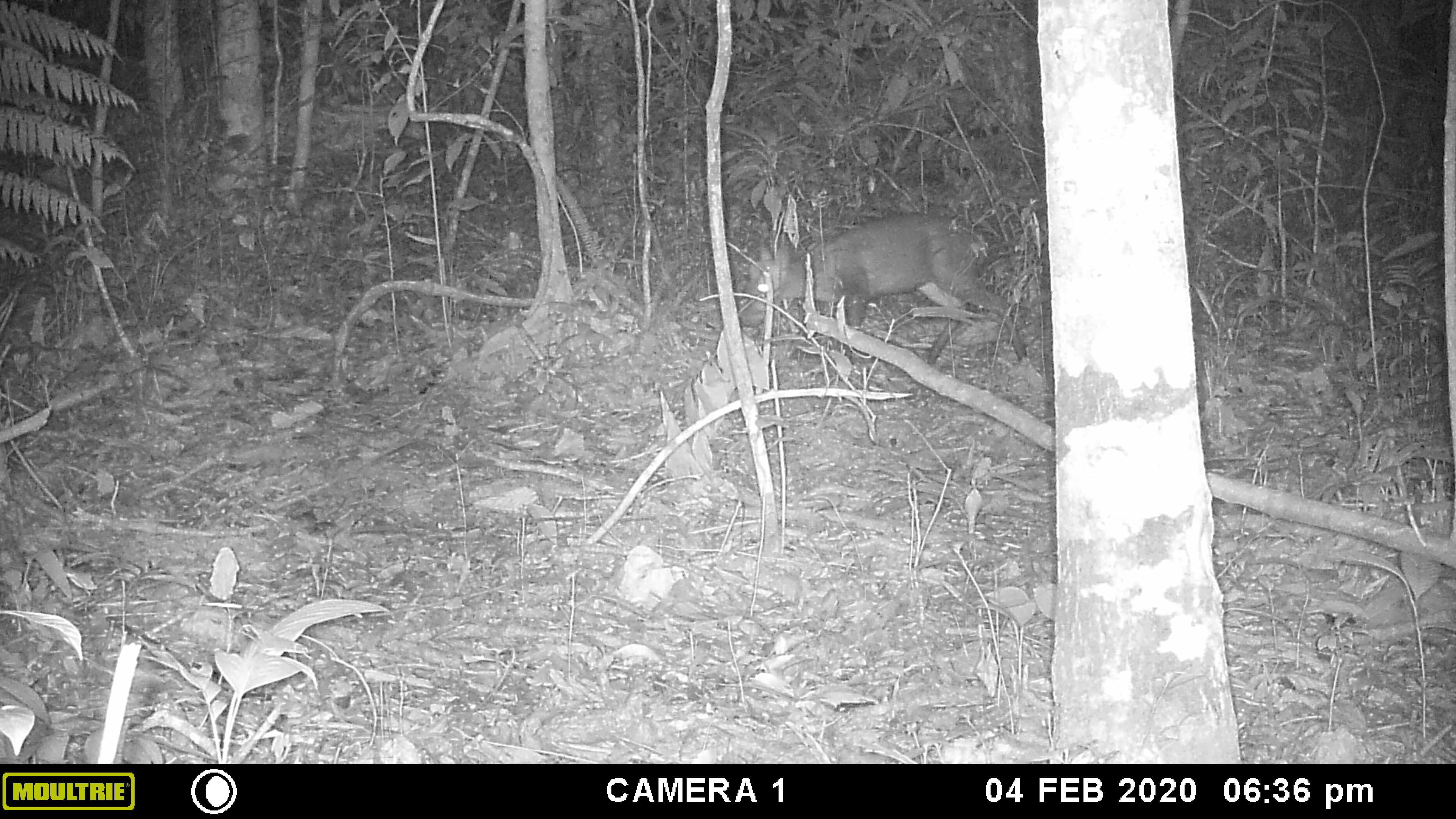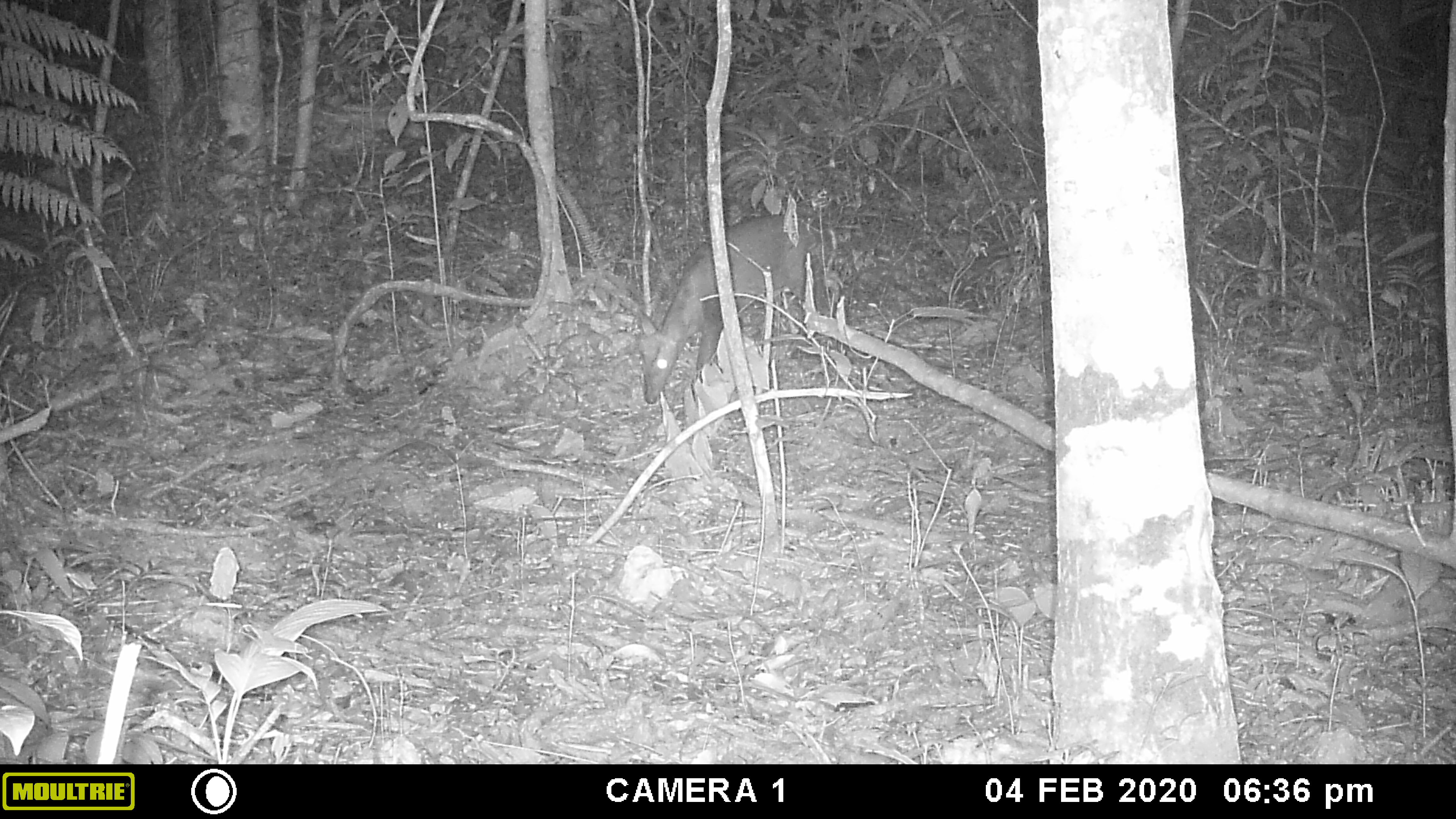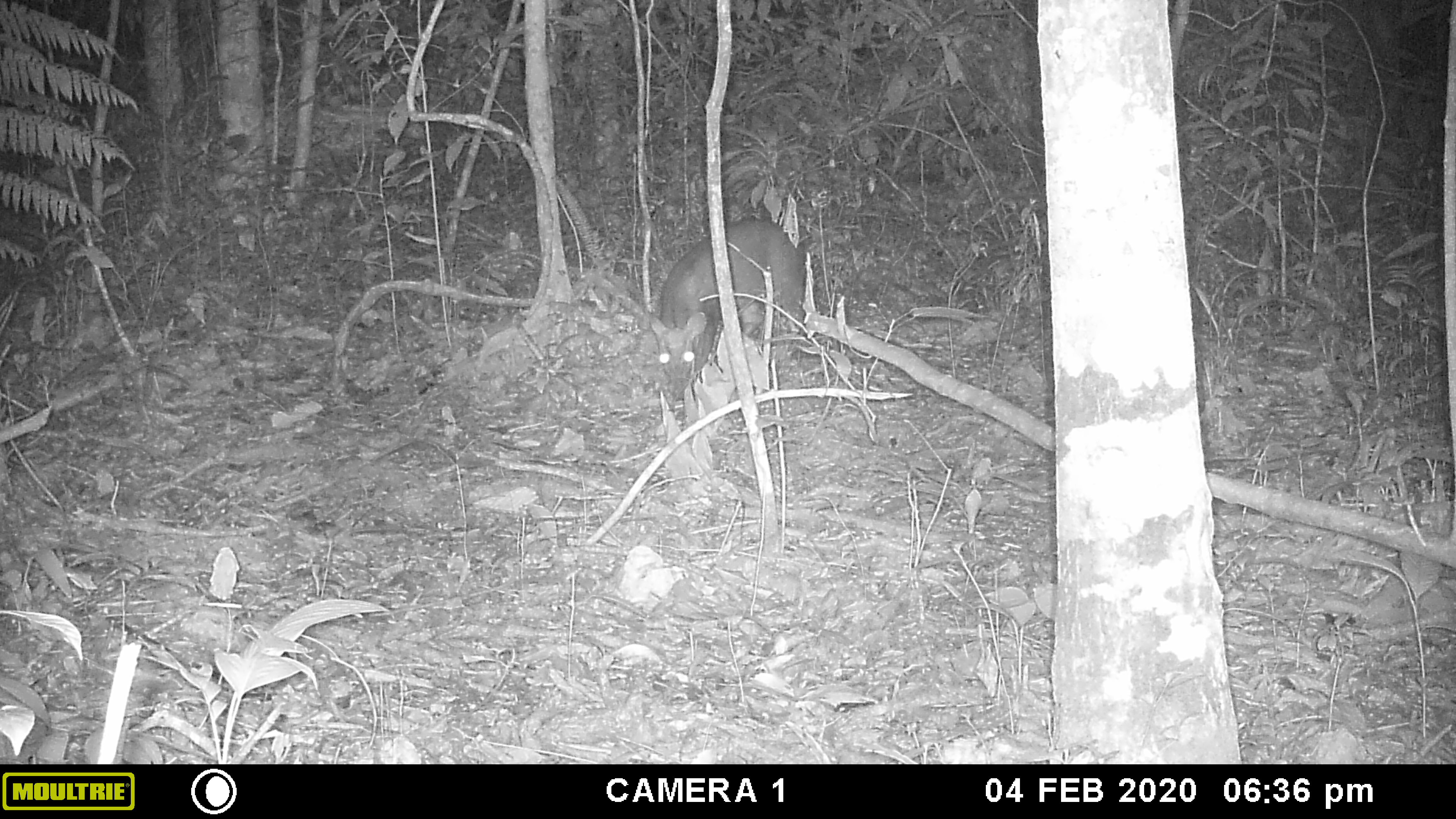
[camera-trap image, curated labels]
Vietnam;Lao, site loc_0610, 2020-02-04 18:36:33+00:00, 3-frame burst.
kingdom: Animalia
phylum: Chordata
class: Mammalia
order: Artiodactyla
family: Cervidae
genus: Muntiacus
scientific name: Muntiacus rooseveltorum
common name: roosevelt's muntjac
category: roosevelts muntjac group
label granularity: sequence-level